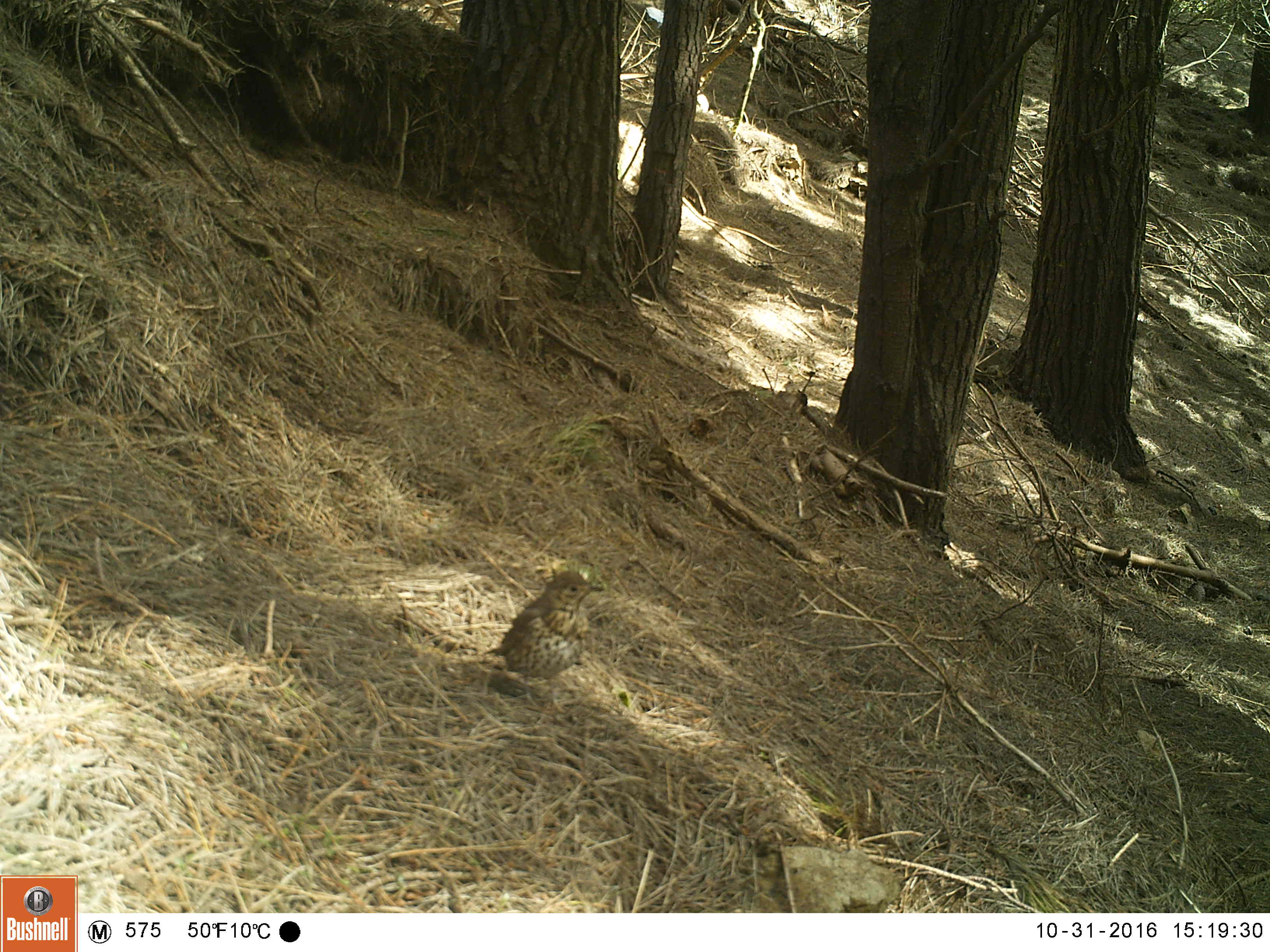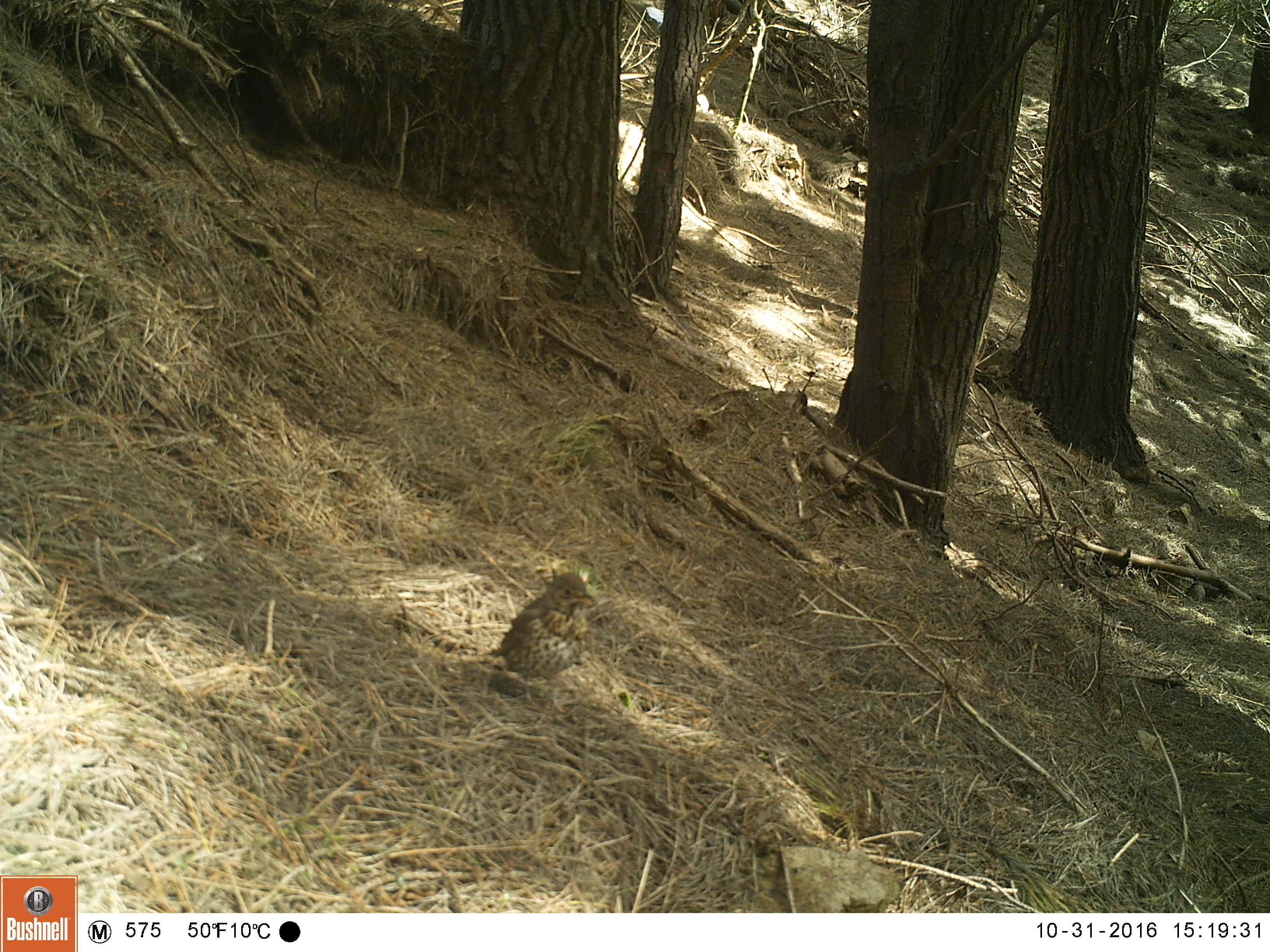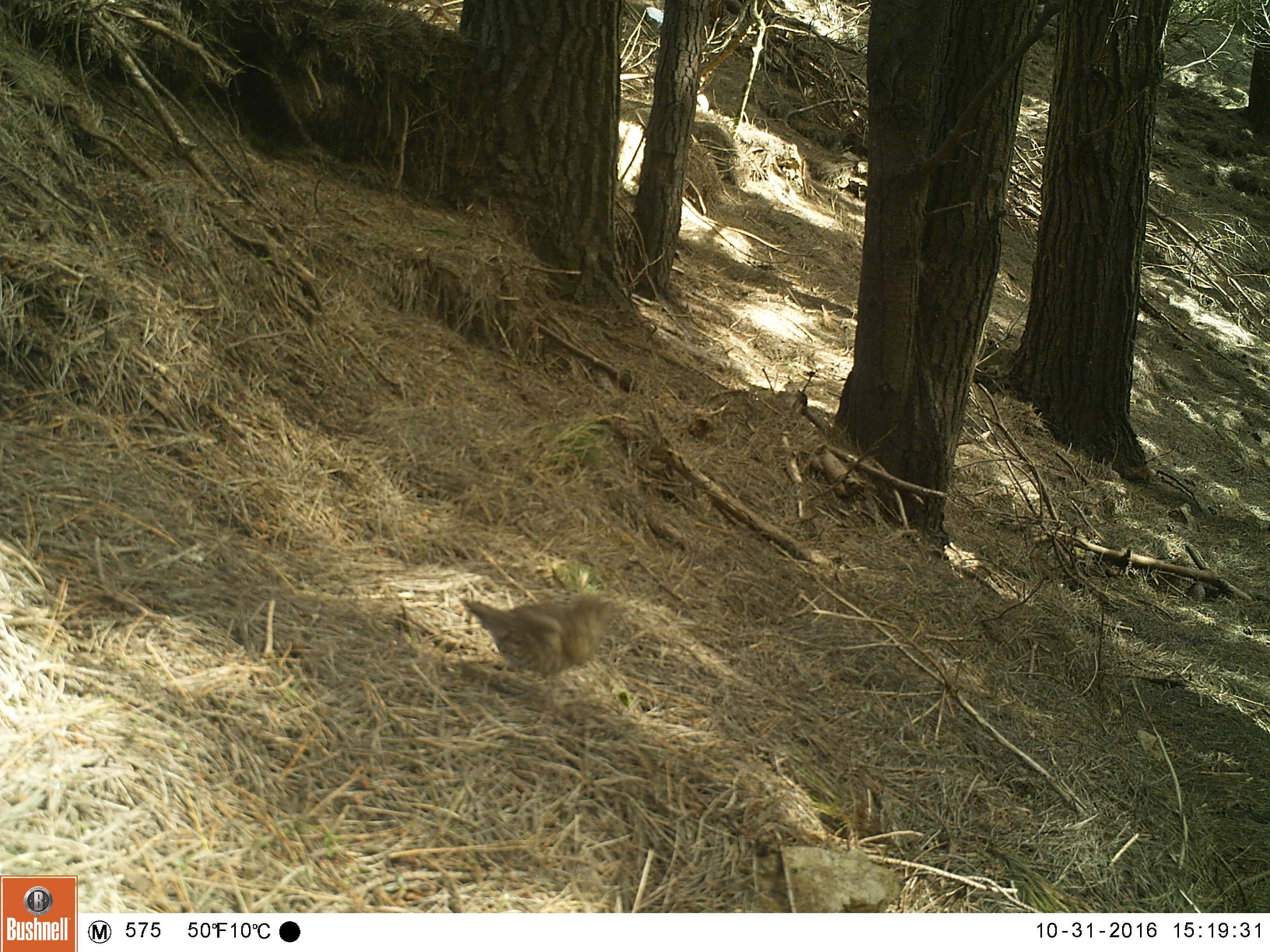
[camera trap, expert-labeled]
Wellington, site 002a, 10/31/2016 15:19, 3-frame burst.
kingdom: Animalia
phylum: Chordata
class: Aves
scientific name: Aves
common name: bird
Bird (Aves).